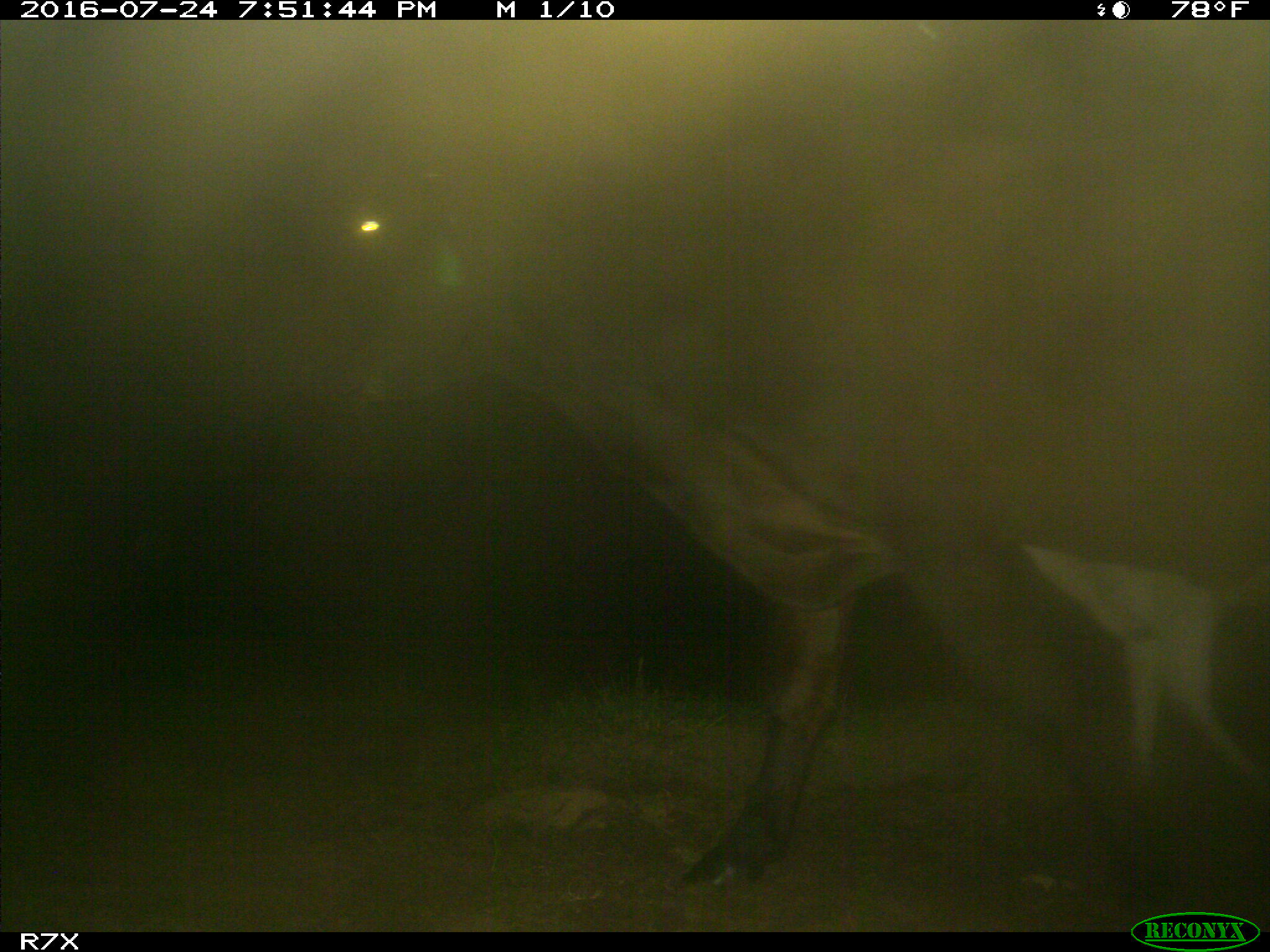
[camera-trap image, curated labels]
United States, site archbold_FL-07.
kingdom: Animalia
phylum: Chordata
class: Mammalia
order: Artiodactyla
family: Bovidae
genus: Bos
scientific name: Bos taurus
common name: domestic cow